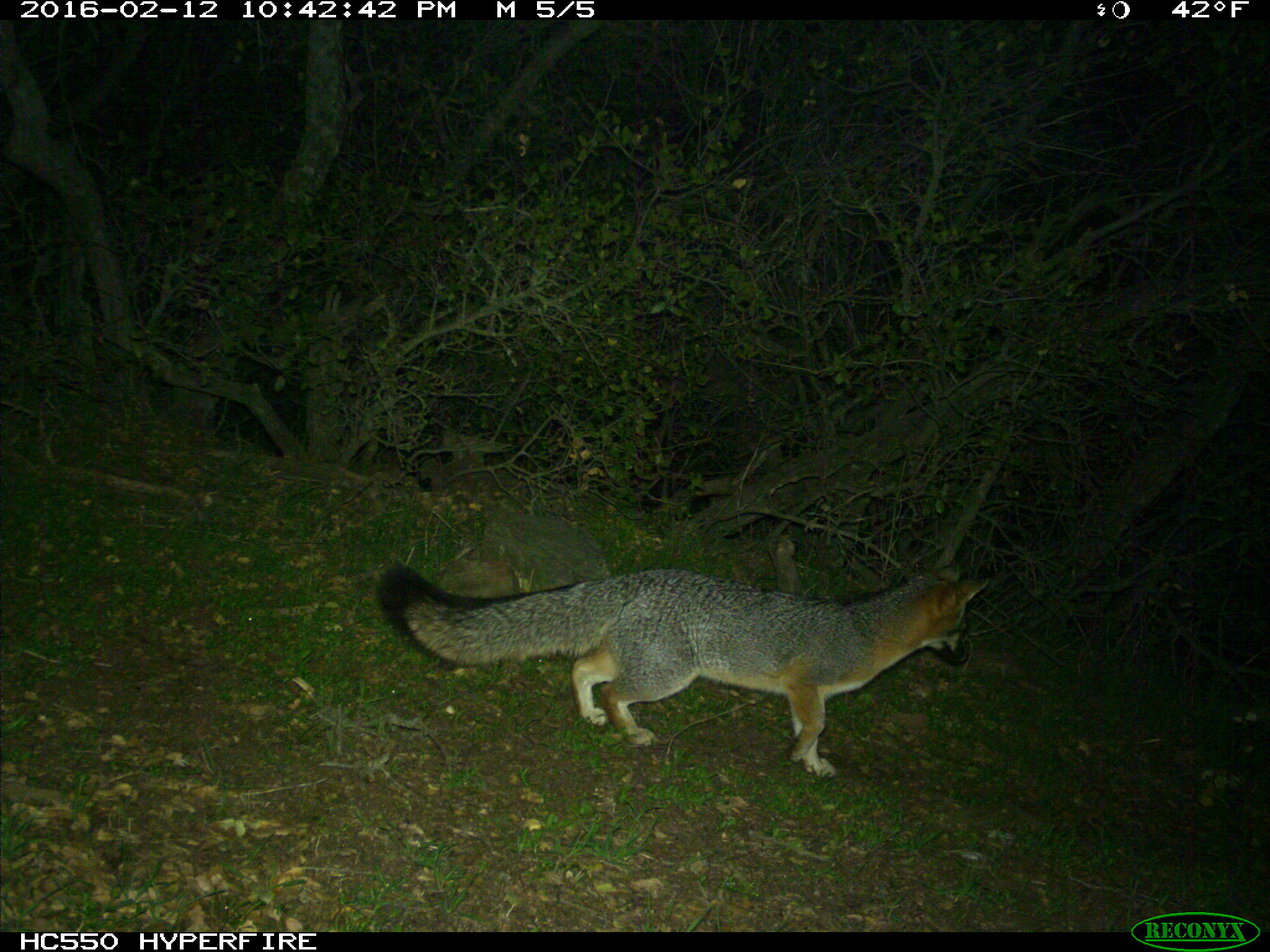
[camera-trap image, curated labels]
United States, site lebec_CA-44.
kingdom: Animalia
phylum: Chordata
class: Mammalia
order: Carnivora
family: Canidae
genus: Urocyon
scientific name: Urocyon cinereoargenteus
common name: gray fox